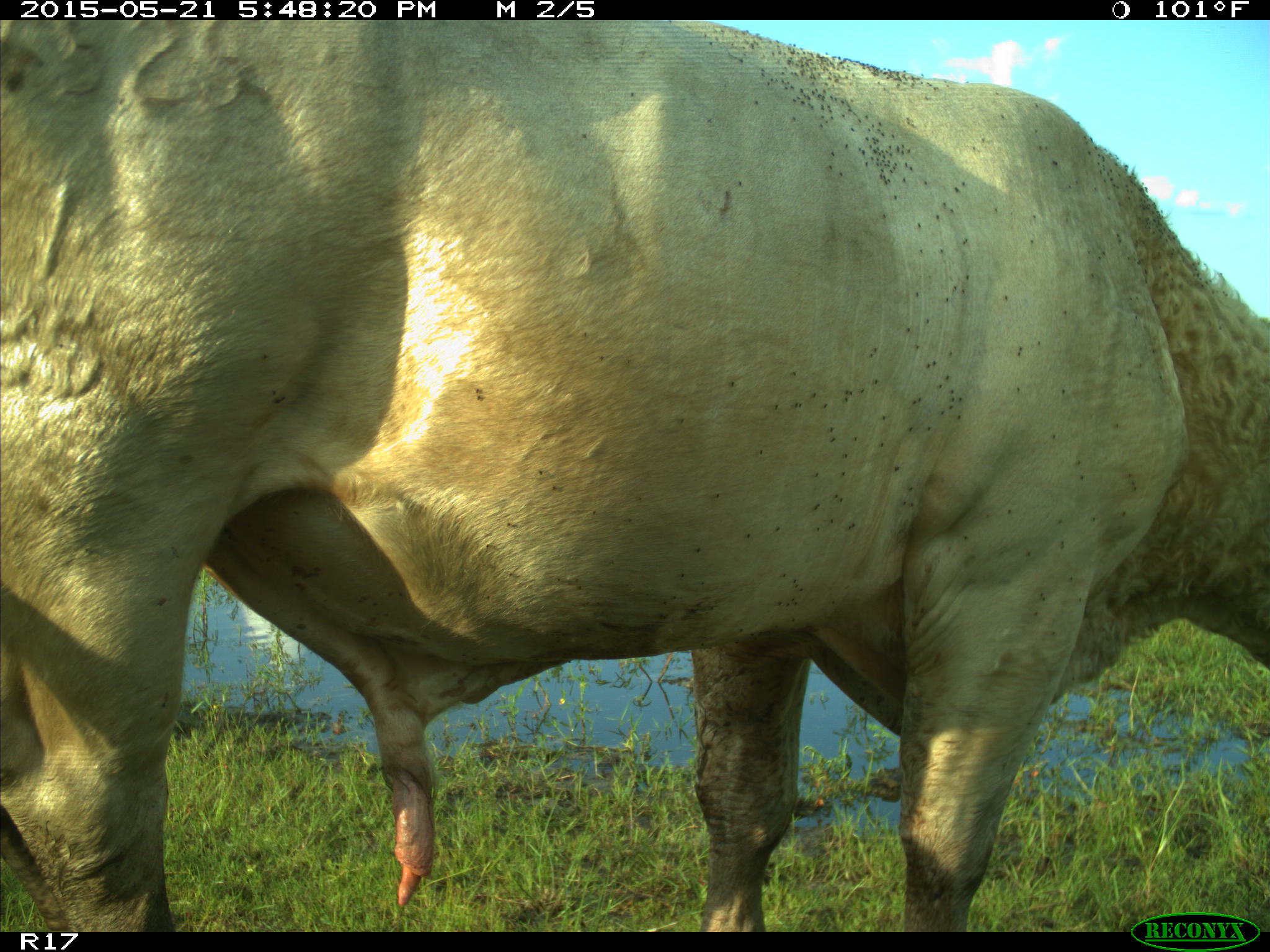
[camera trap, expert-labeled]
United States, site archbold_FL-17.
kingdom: Animalia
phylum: Chordata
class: Mammalia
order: Artiodactyla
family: Bovidae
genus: Bos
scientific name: Bos taurus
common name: domestic cow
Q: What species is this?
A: Bos taurus (domestic cow).